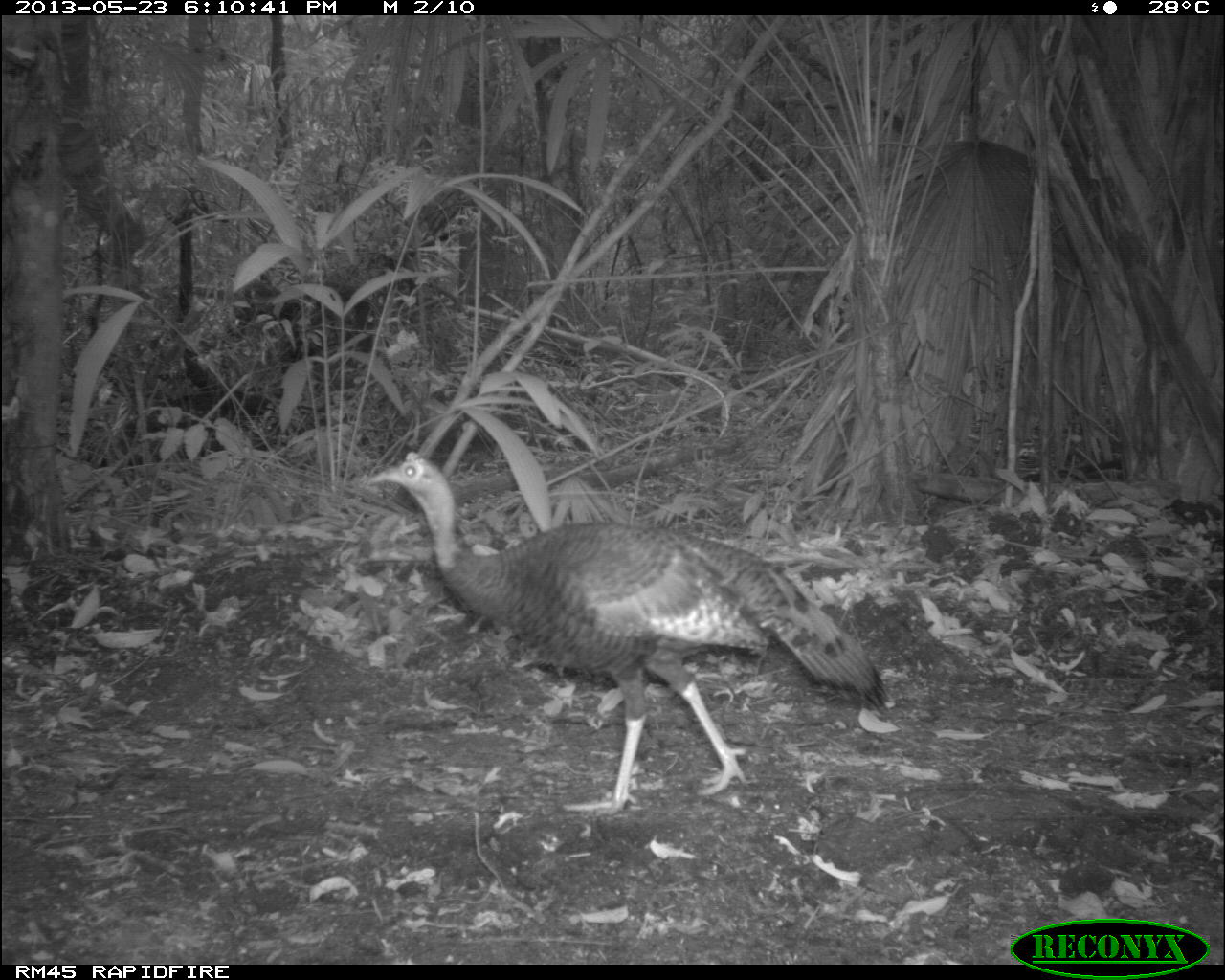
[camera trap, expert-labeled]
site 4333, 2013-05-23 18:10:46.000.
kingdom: Animalia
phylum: Chordata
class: Aves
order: Galliformes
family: Phasianidae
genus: Meleagris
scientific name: Meleagris ocellata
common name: ocellated turkey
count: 1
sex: male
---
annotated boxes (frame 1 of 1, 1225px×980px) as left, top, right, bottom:
meleagris ocellata: 364, 448, 888, 815